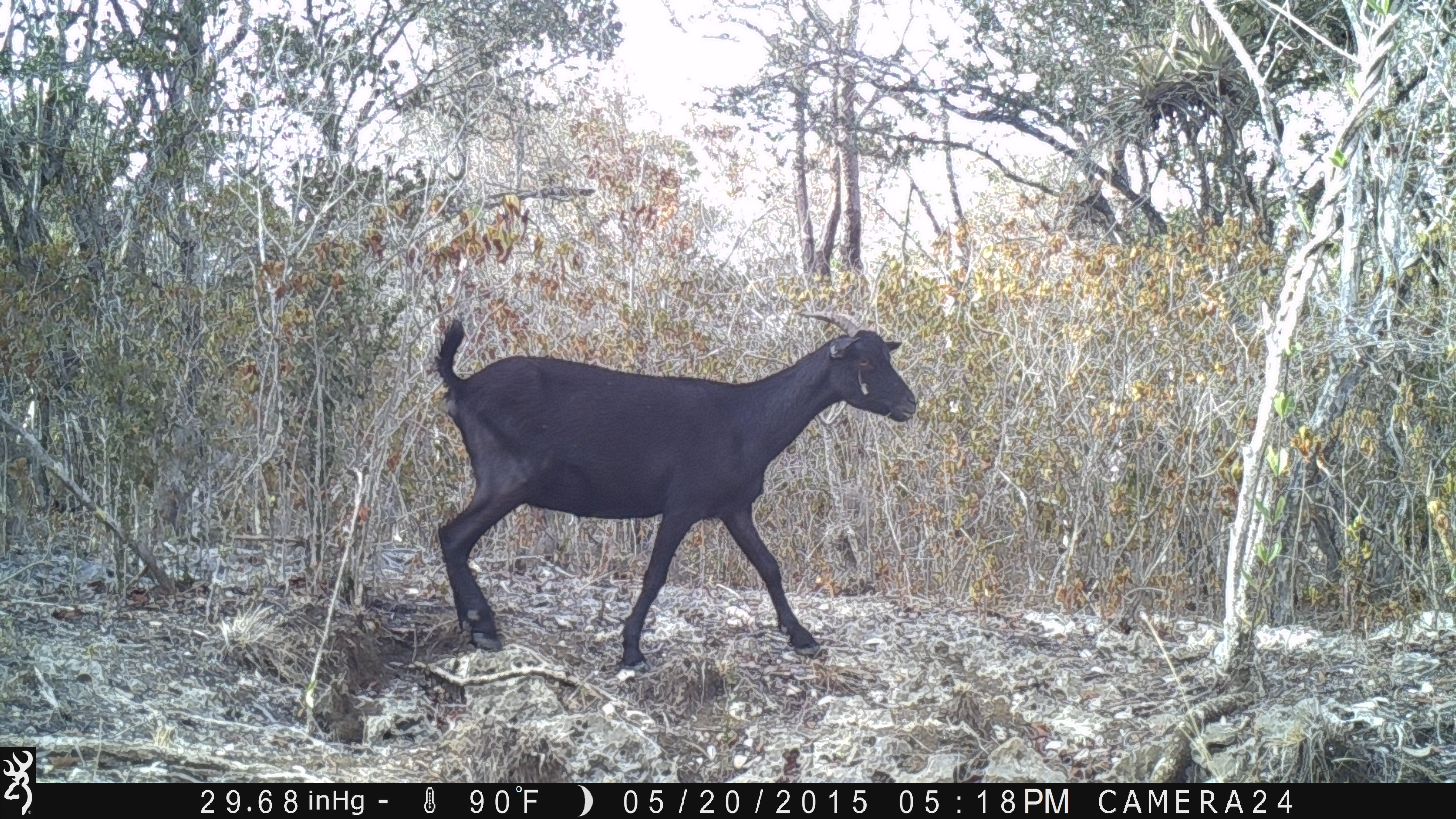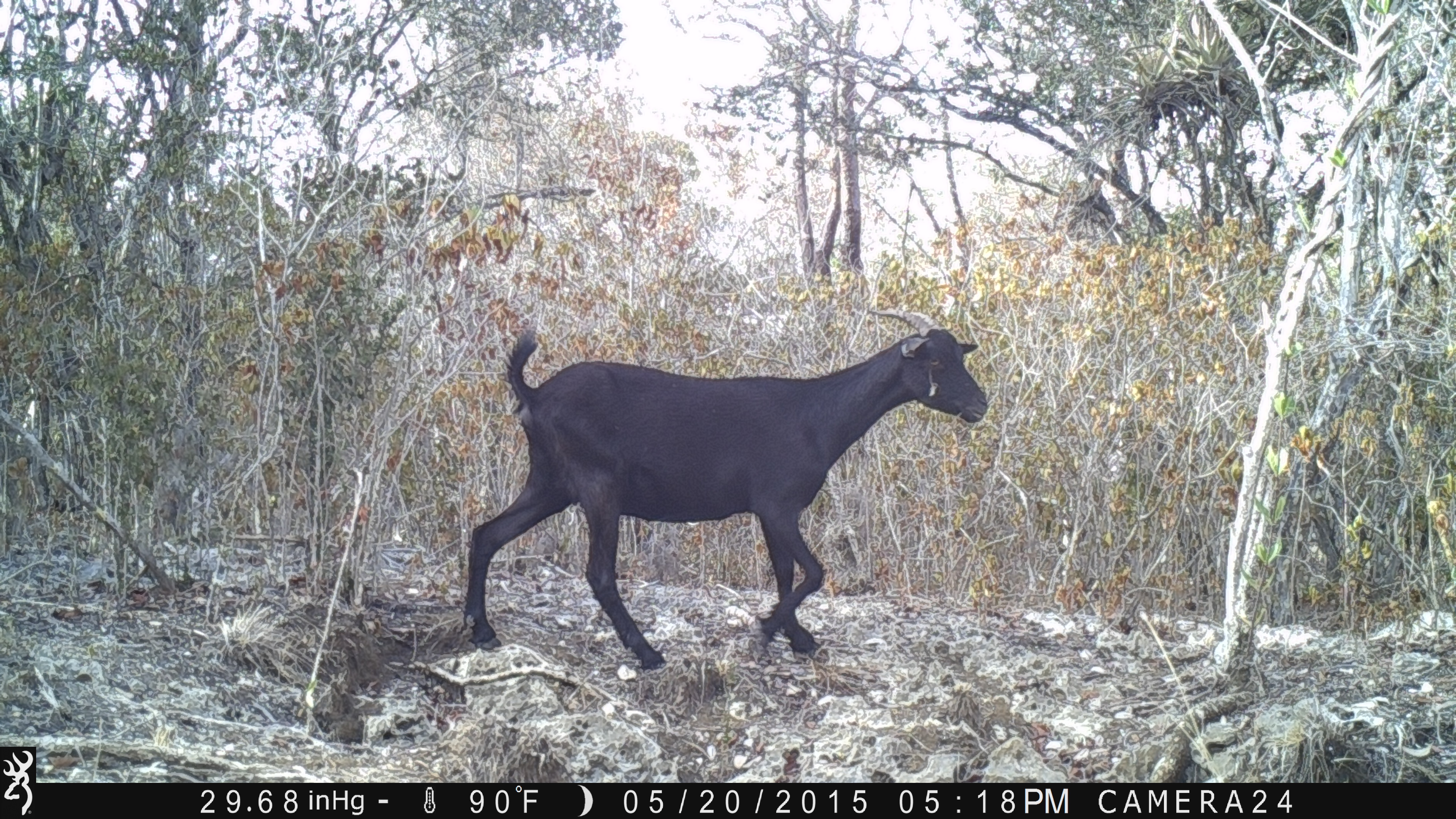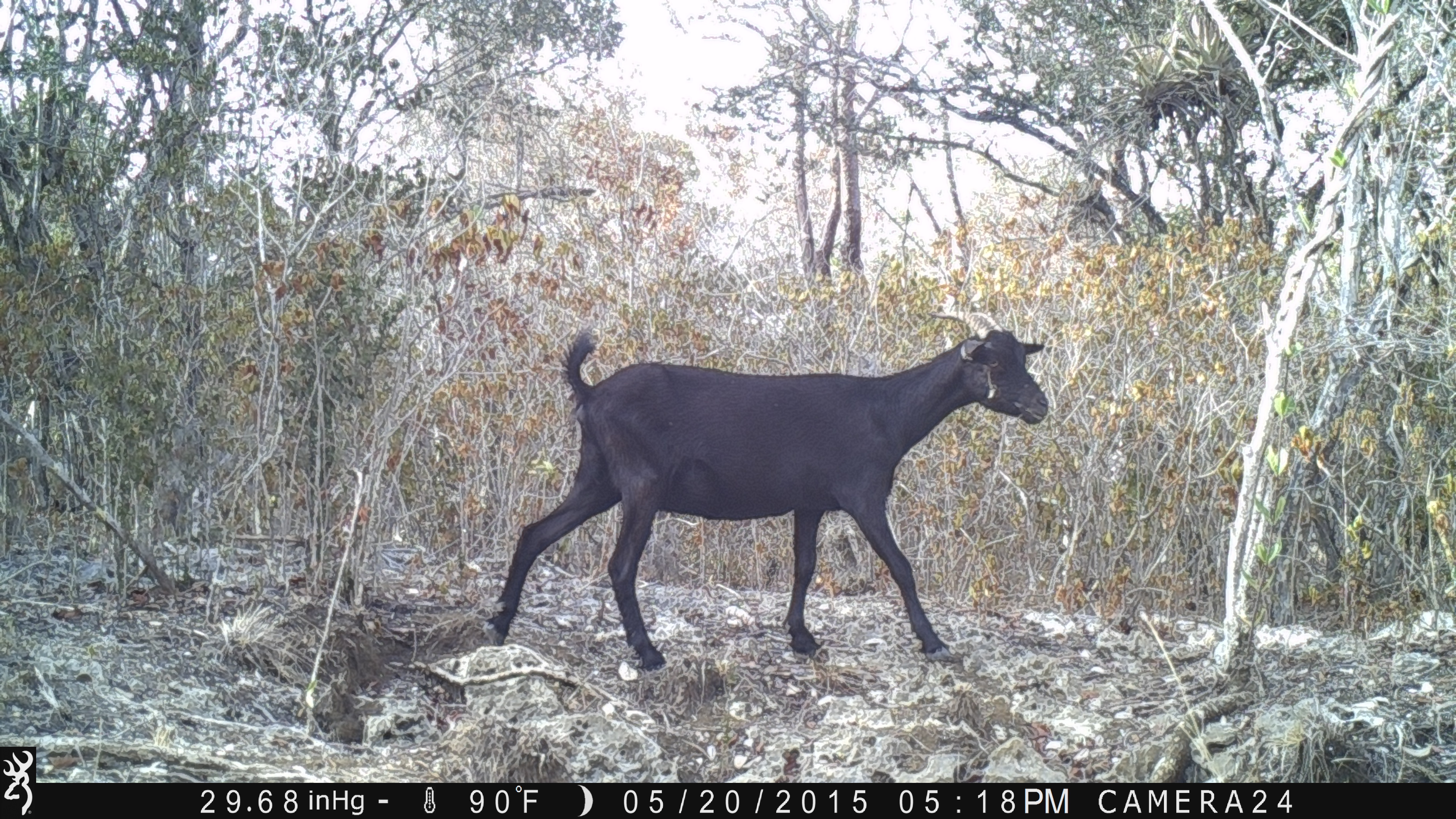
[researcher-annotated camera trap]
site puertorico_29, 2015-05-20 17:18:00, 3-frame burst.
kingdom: Animalia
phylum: Chordata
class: Mammalia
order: Artiodactyla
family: Bovidae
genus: Capra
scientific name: Capra hircus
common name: goat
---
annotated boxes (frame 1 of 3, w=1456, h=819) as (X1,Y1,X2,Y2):
goat: (424,312,919,669)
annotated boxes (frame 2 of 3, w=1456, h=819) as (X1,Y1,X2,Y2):
goat: (458,311,988,672)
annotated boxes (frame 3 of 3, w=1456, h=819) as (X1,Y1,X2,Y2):
goat: (479,321,1052,672)